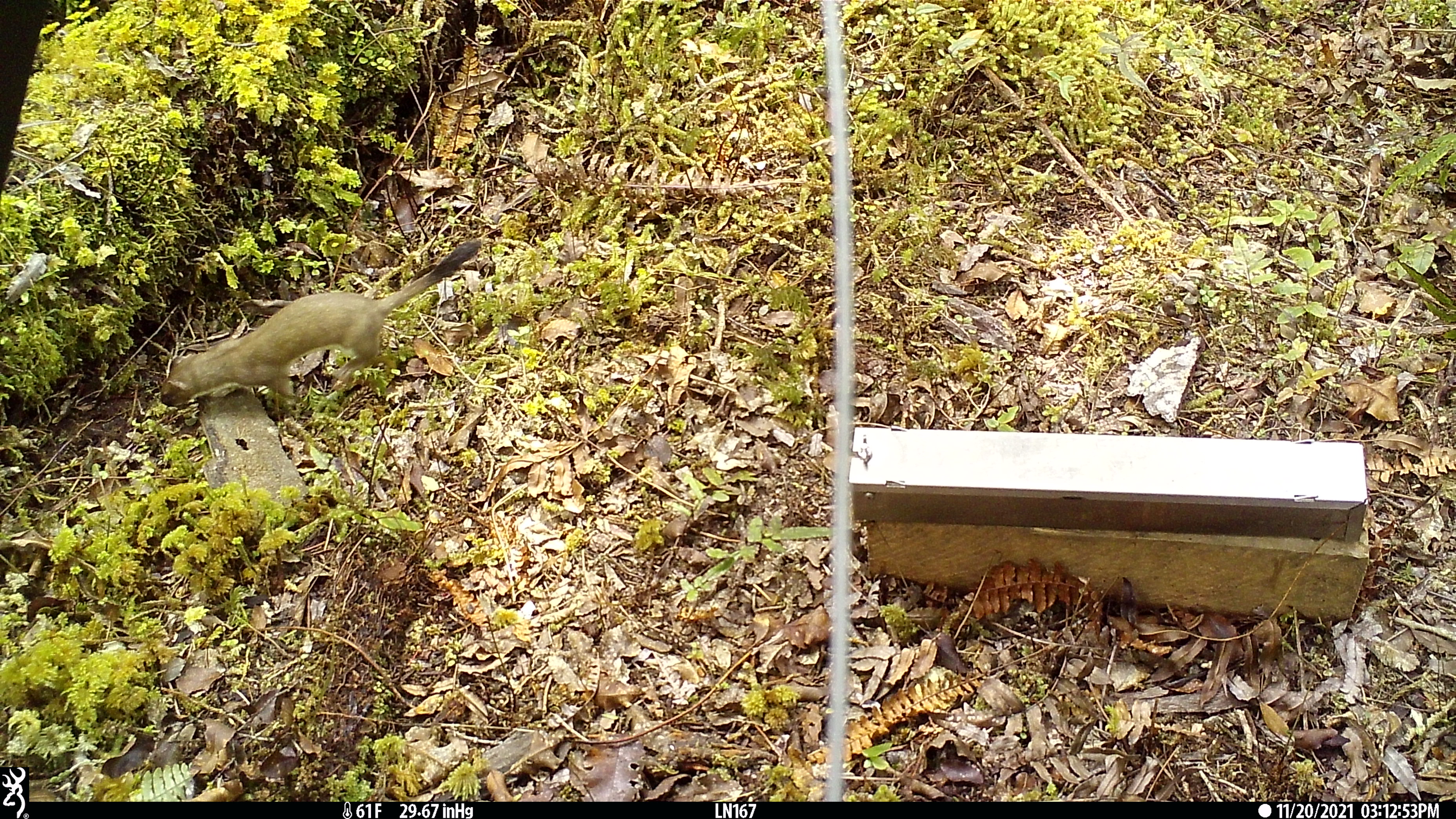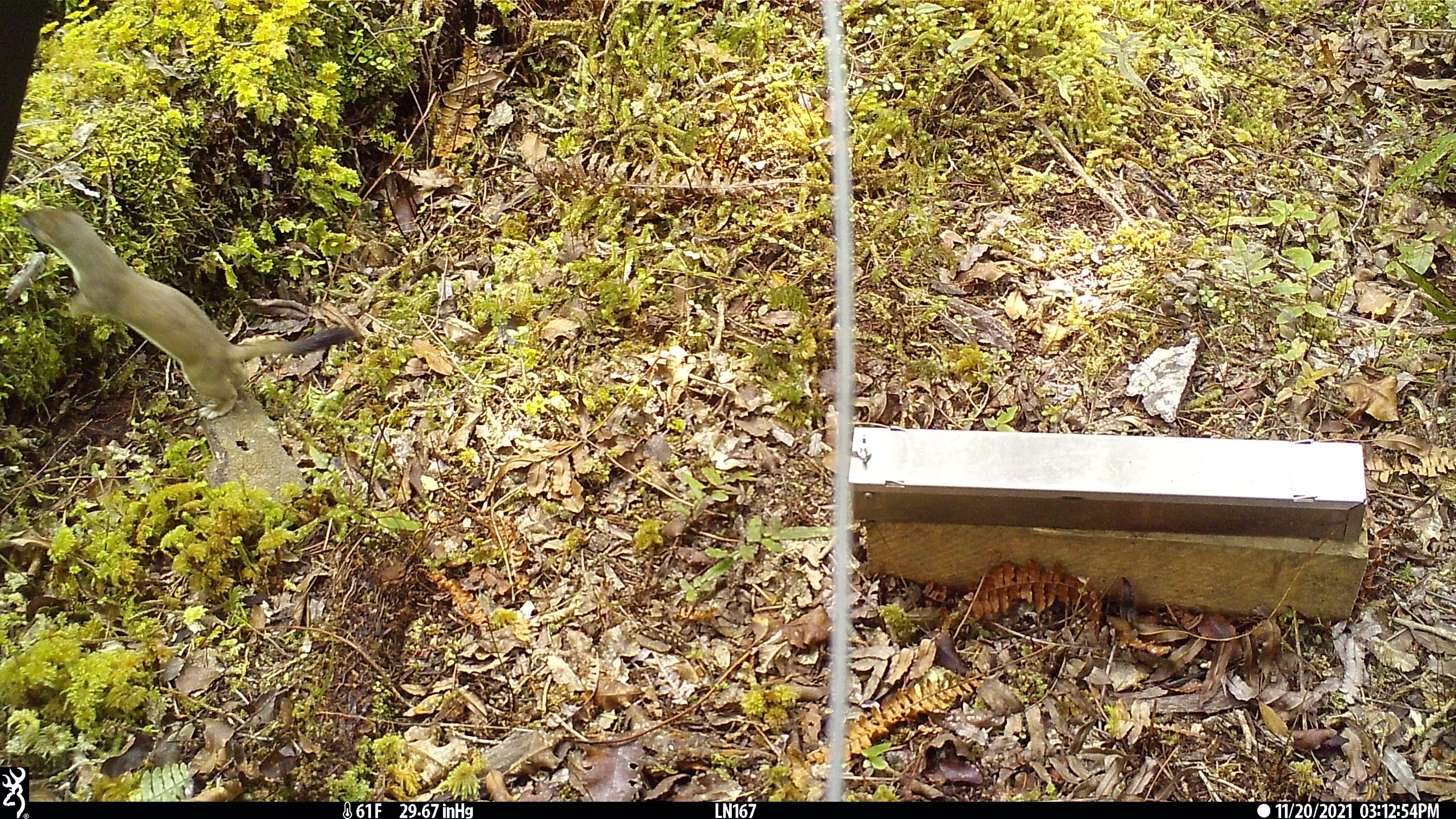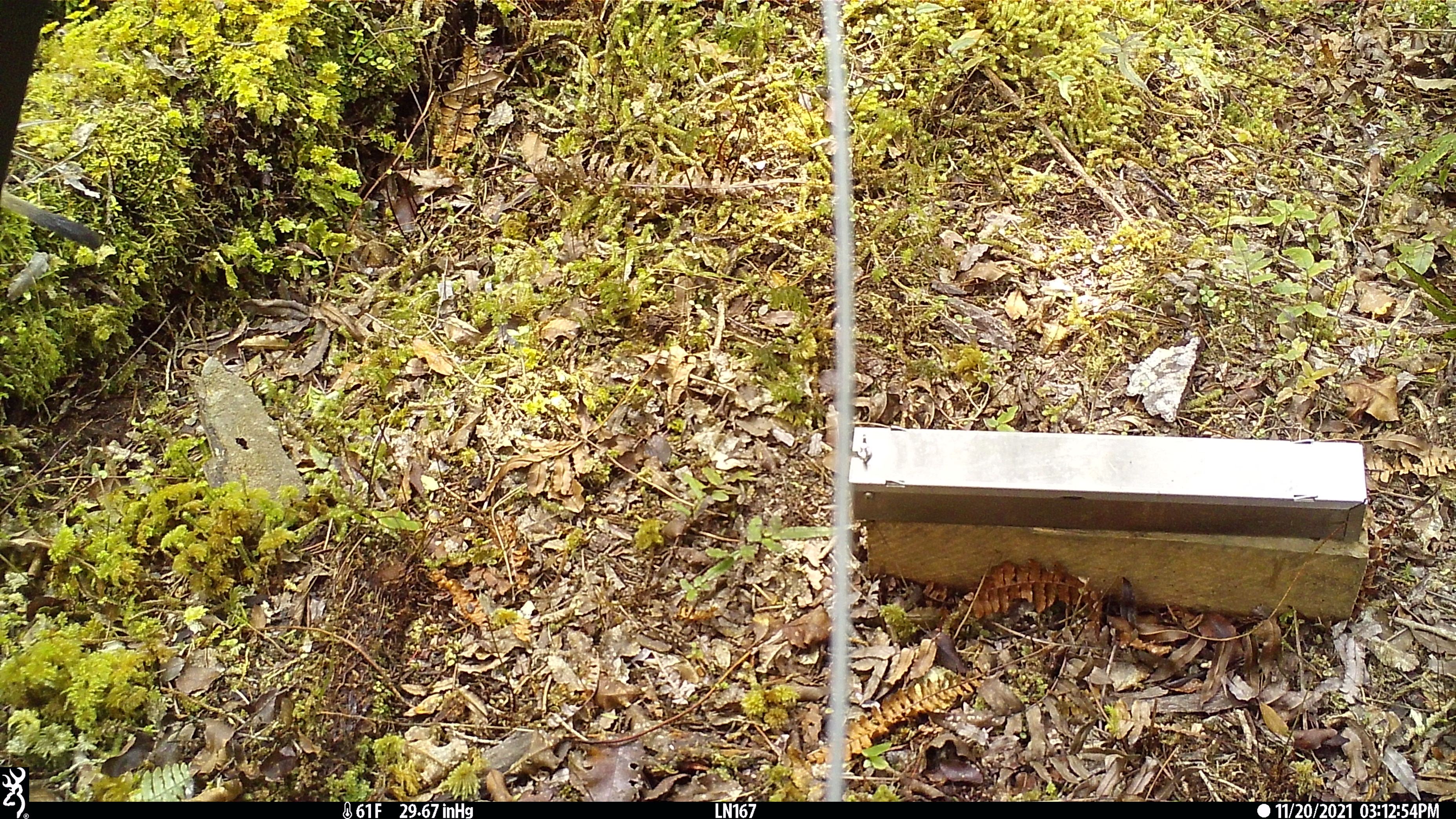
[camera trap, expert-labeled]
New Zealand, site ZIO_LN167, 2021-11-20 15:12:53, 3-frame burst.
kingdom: Animalia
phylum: Chordata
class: Mammalia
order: Carnivora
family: Mustelidae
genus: Mustela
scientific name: Mustela erminea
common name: stoat